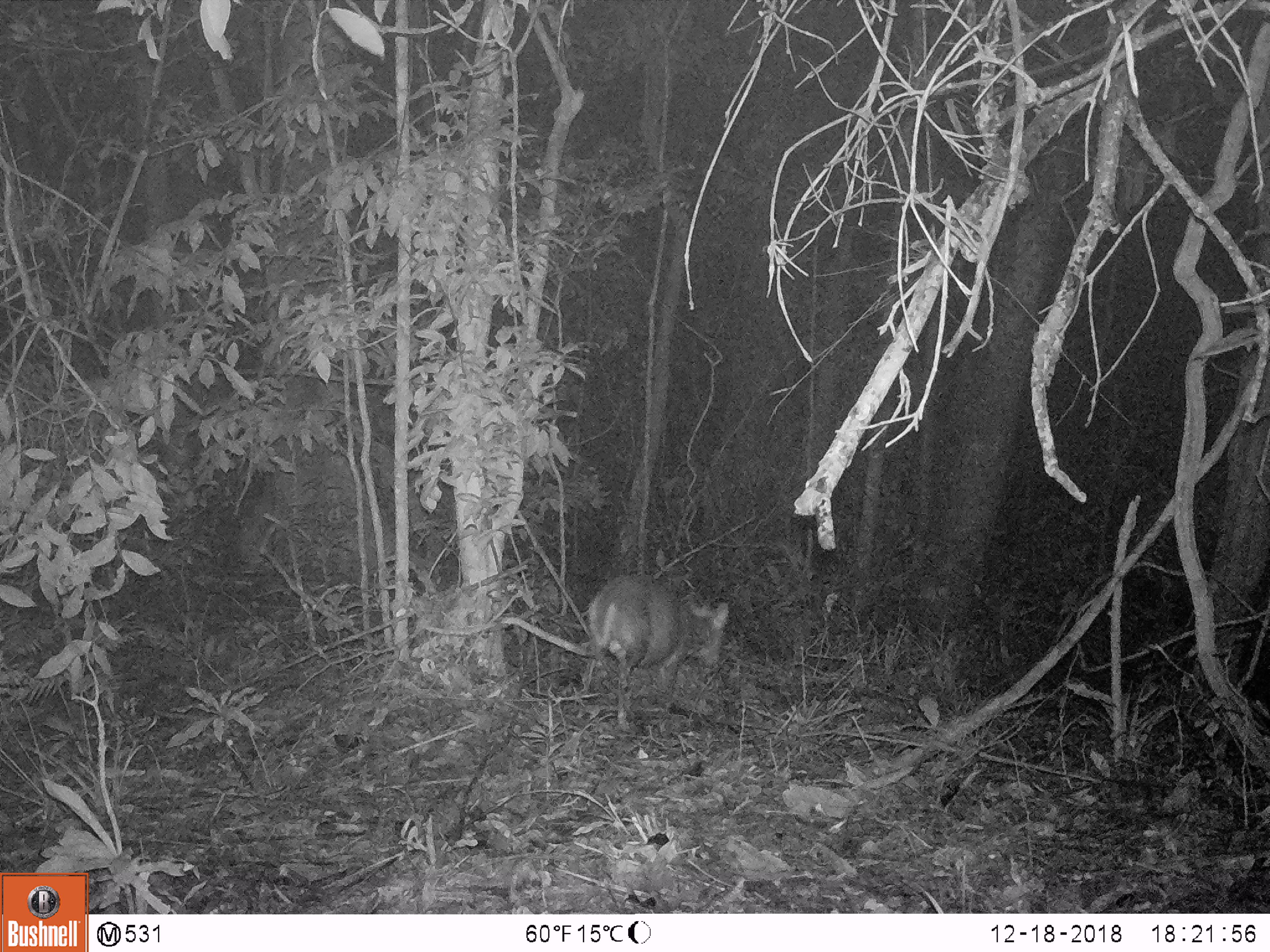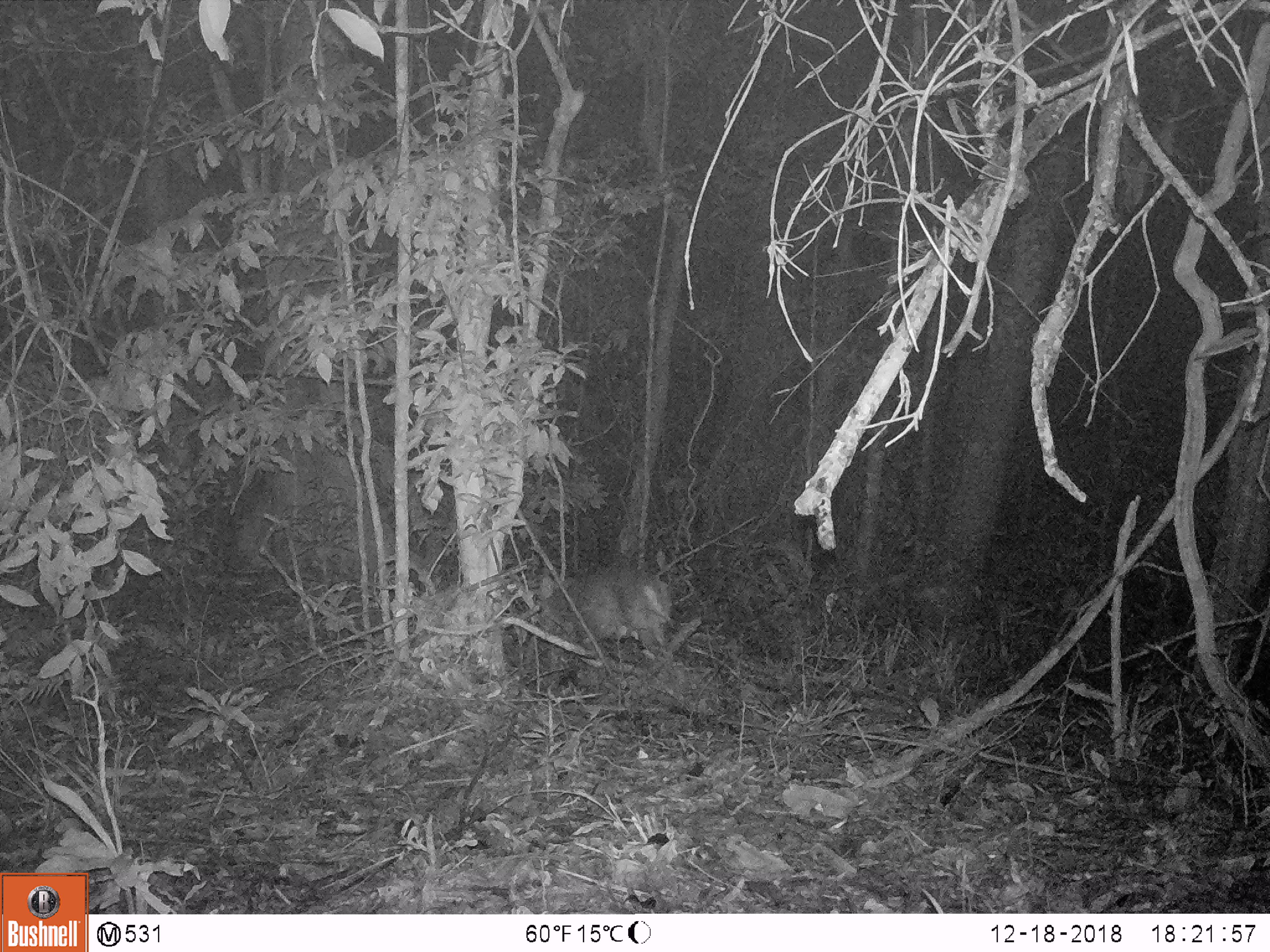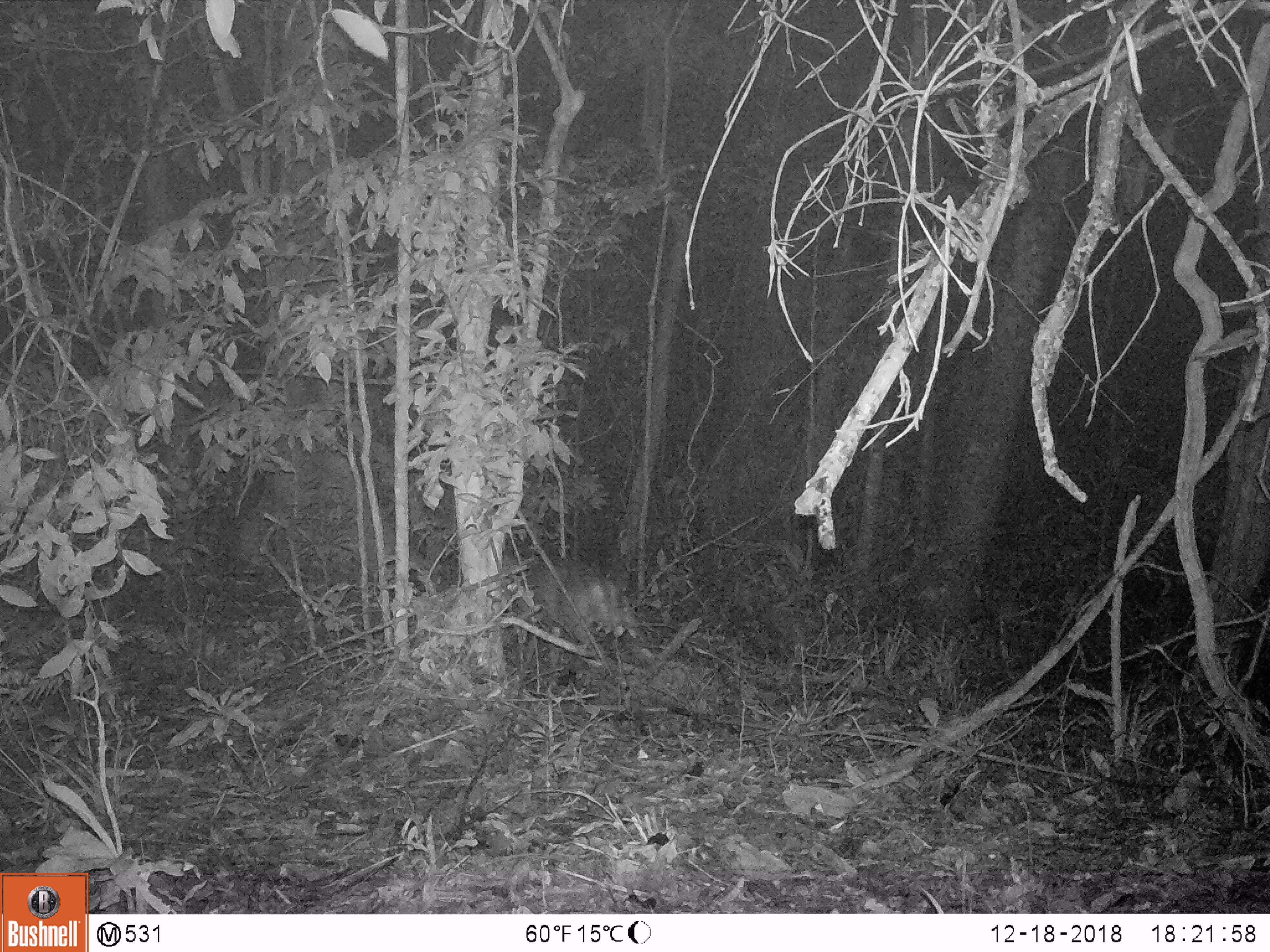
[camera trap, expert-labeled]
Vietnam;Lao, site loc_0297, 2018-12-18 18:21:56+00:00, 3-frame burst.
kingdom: Animalia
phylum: Chordata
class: Mammalia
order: Artiodactyla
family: Cervidae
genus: Muntiacus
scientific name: Muntiacus rooseveltorum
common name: roosevelt's muntjac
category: roosevelts muntjac group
Roosevelts muntjac group (roosevelt's muntjac) (Muntiacus rooseveltorum). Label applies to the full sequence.